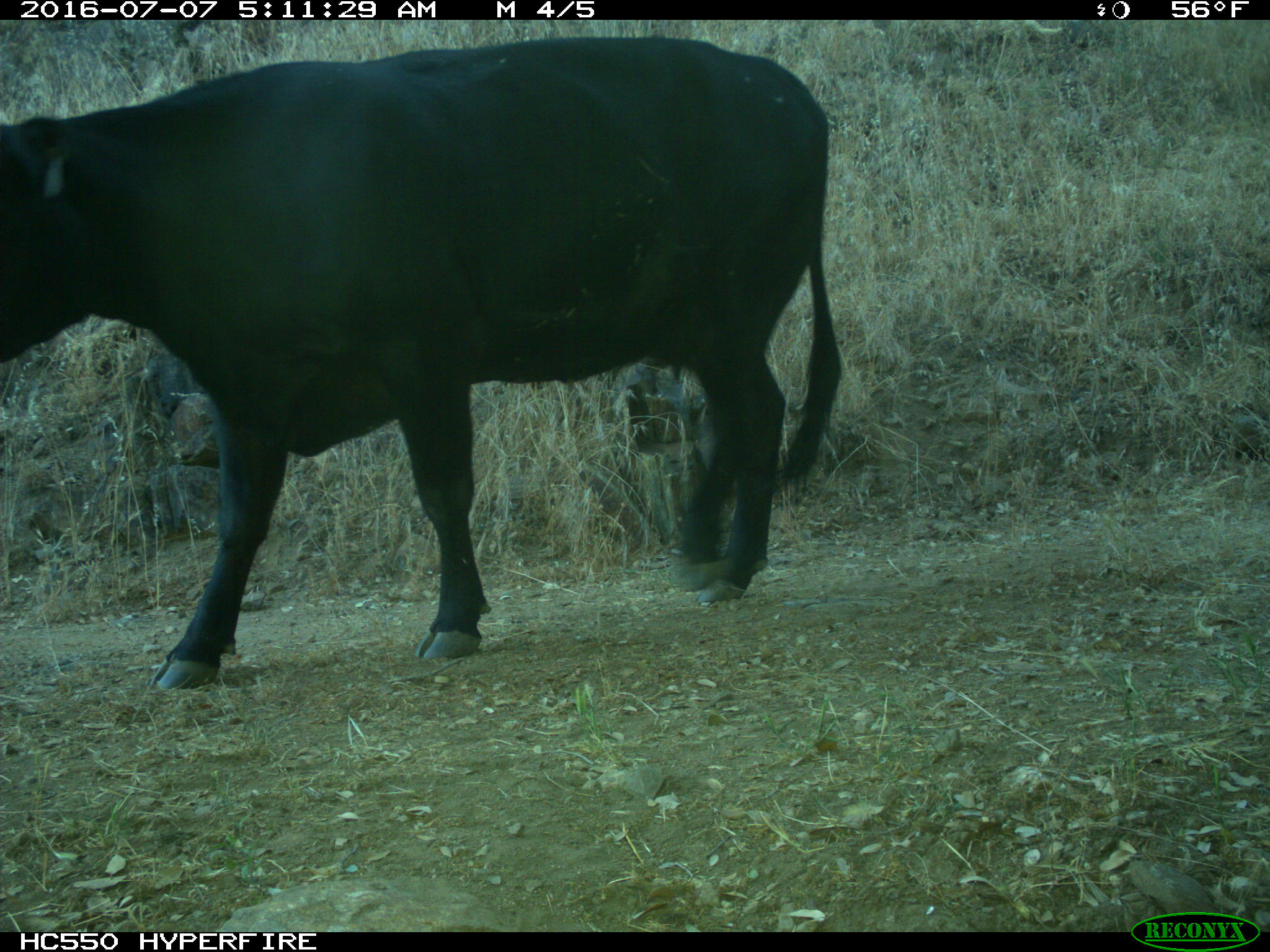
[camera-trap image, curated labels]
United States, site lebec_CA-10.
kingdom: Animalia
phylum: Chordata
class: Mammalia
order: Artiodactyla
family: Bovidae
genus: Bos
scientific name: Bos taurus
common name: domestic cow